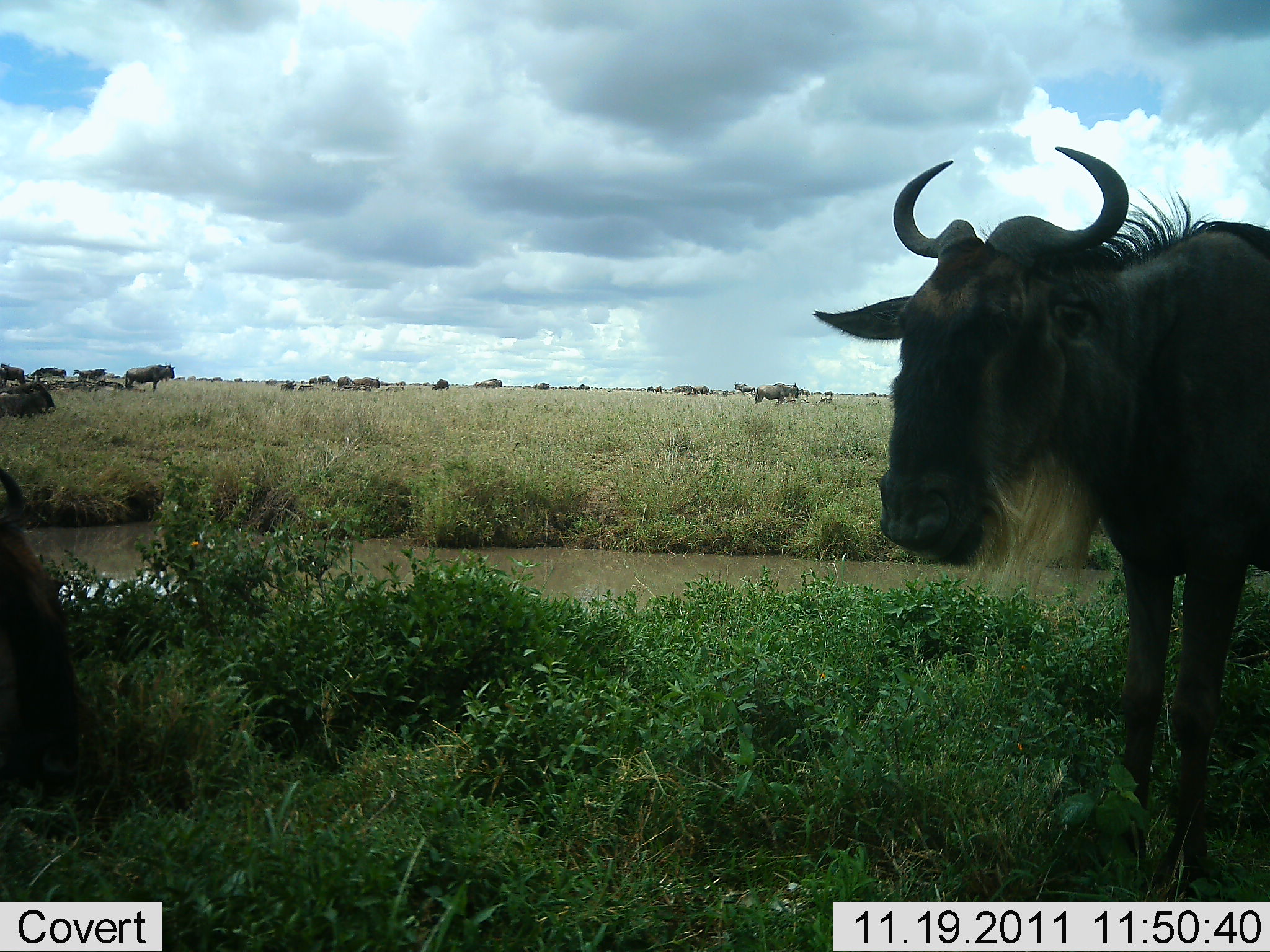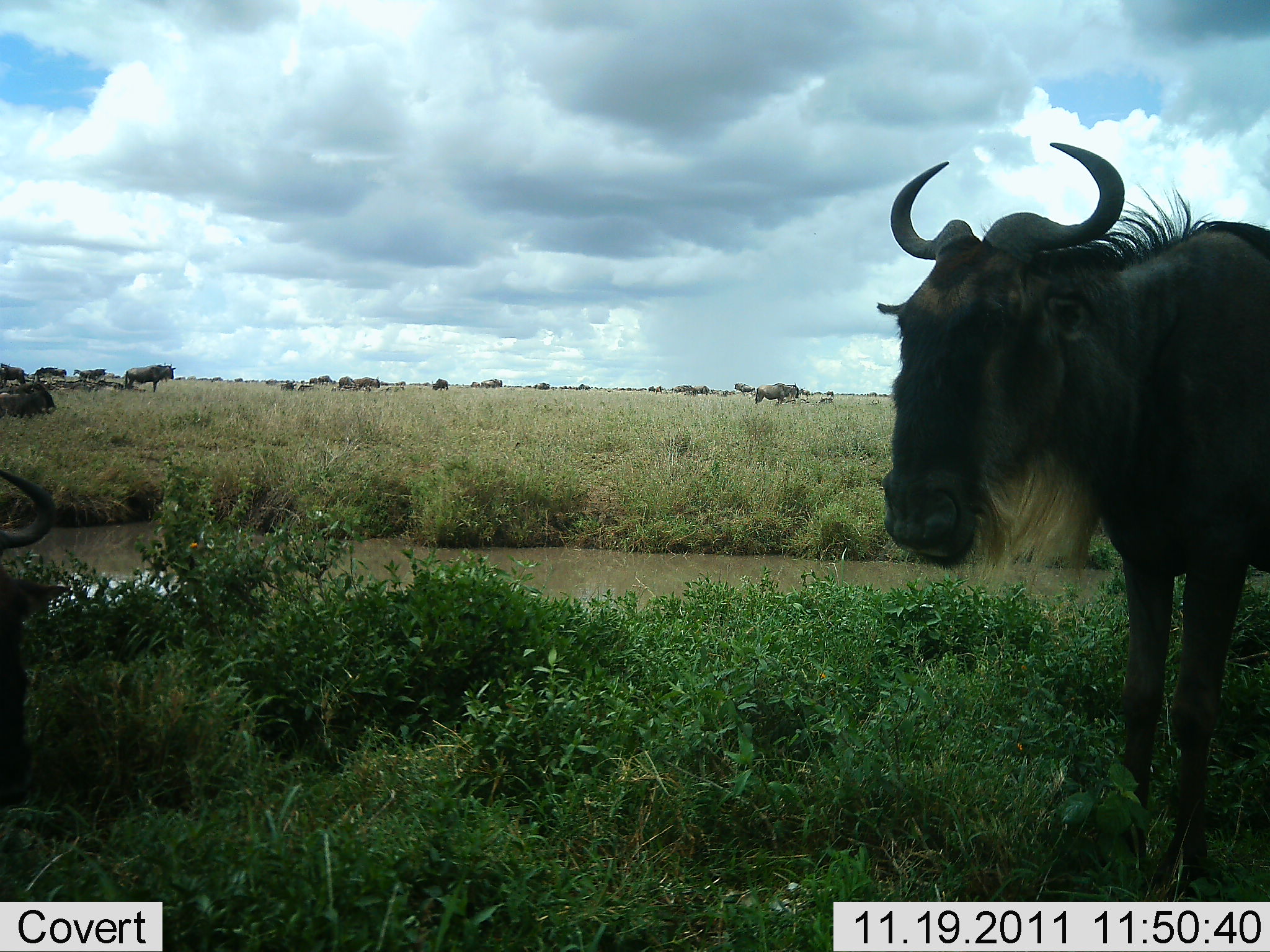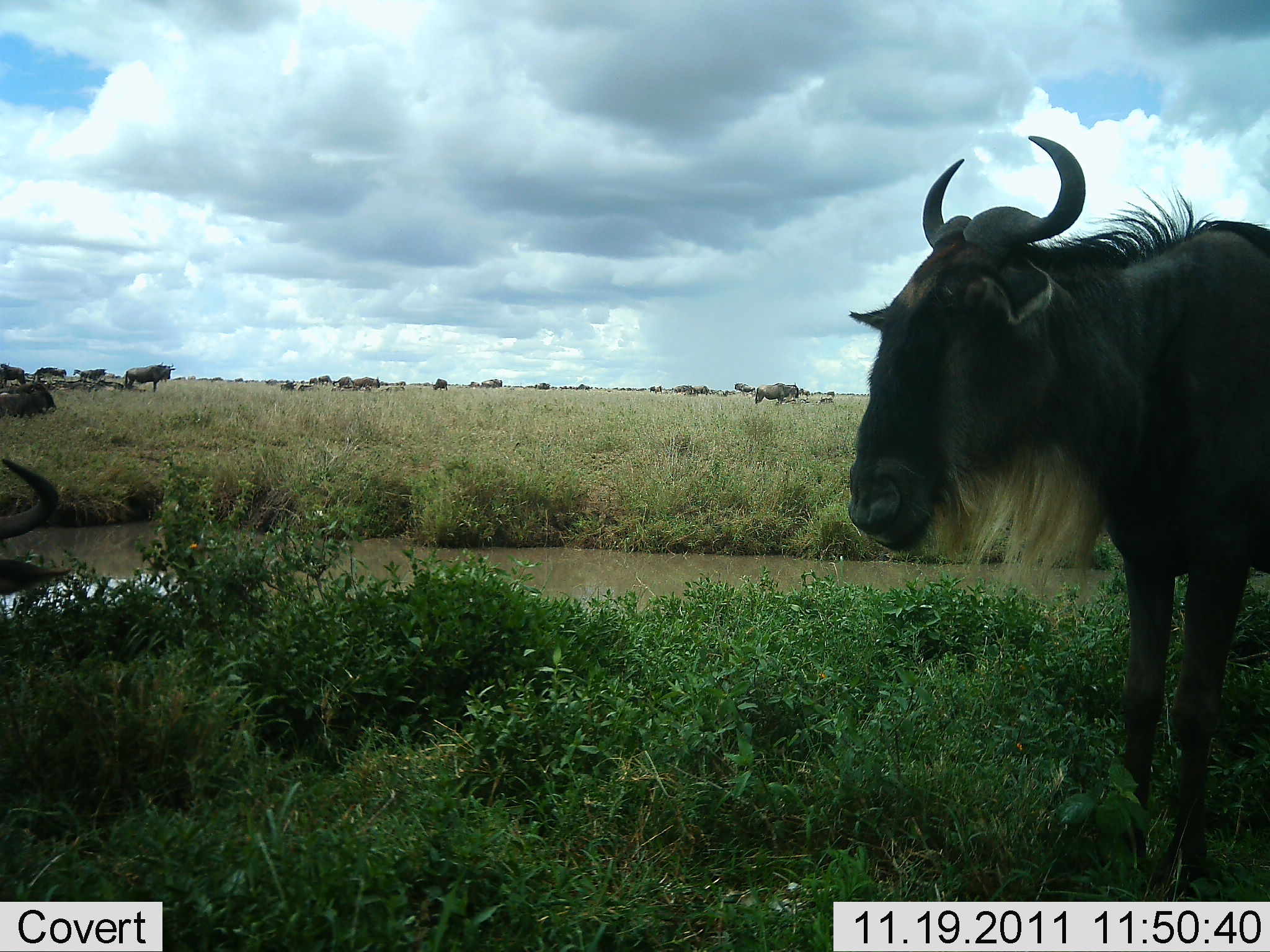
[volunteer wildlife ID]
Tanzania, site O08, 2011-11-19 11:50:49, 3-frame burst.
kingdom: Animalia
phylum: Chordata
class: Mammalia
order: Artiodactyla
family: Bovidae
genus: Connochaetes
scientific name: Connochaetes taurinus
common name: blue wildebeest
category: wildebeest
Wildebeest (blue wildebeest) (Connochaetes taurinus), count 11-50. Behavior (volunteer vote fractions): standing 92%, resting 25%, moving 17%, interacting 8%. Young present (vote fraction): 0%. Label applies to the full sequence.